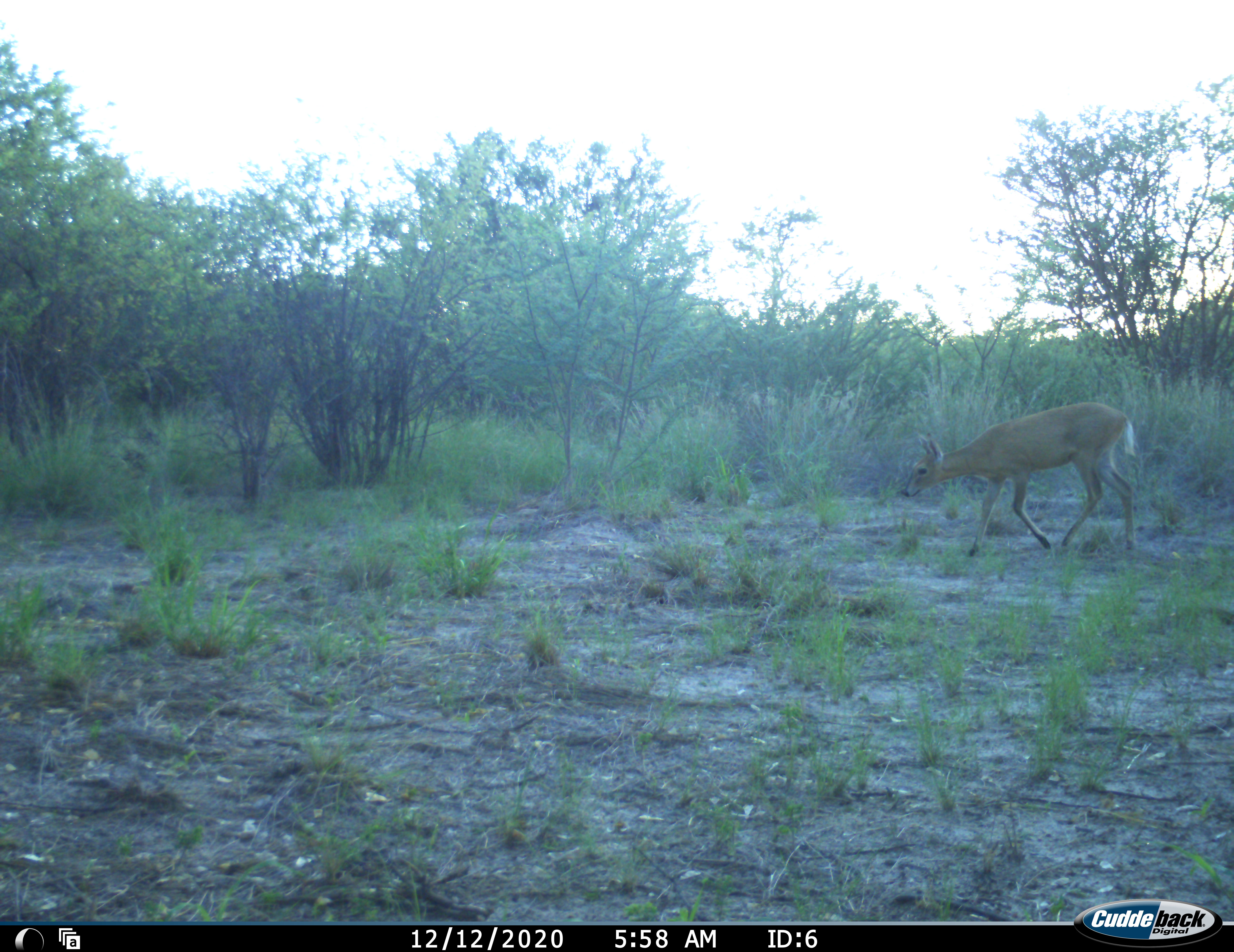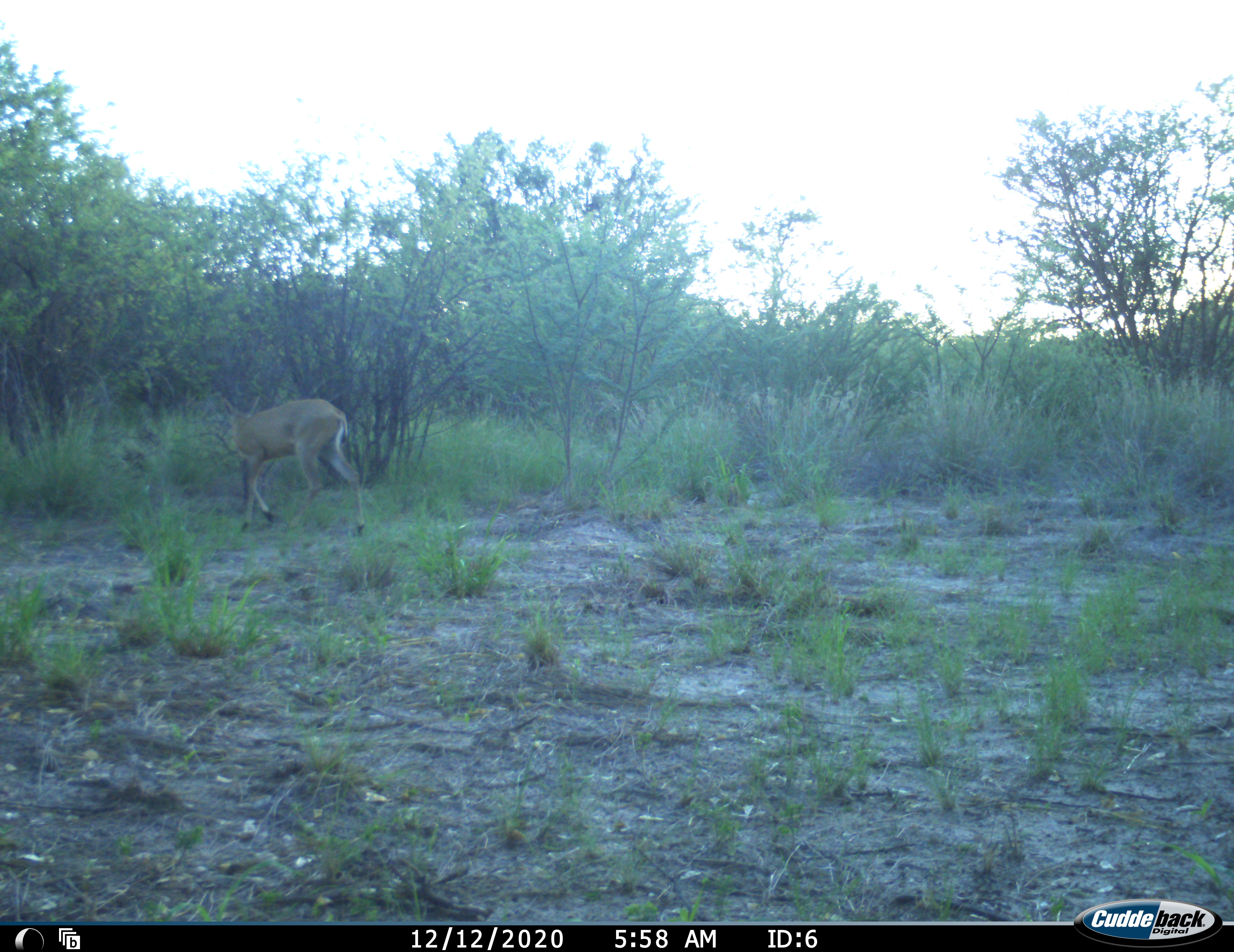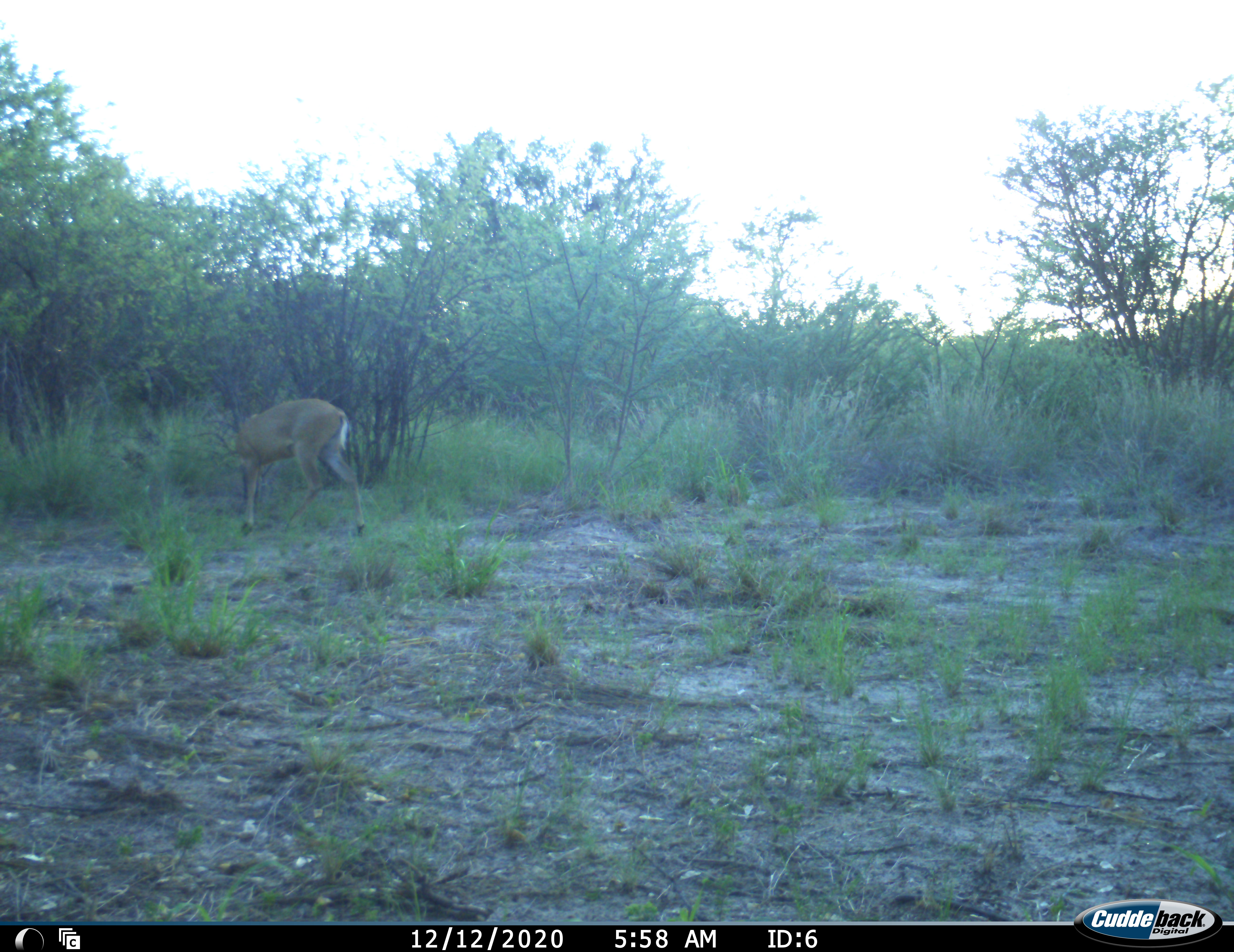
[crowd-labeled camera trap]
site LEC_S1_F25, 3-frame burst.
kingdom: Animalia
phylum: Chordata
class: Mammalia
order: Artiodactyla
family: Bovidae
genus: Sylvicapra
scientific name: Sylvicapra grimmia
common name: common duiker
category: duikercommongrey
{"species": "duikercommongrey (common duiker) (Sylvicapra grimmia)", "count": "1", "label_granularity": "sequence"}